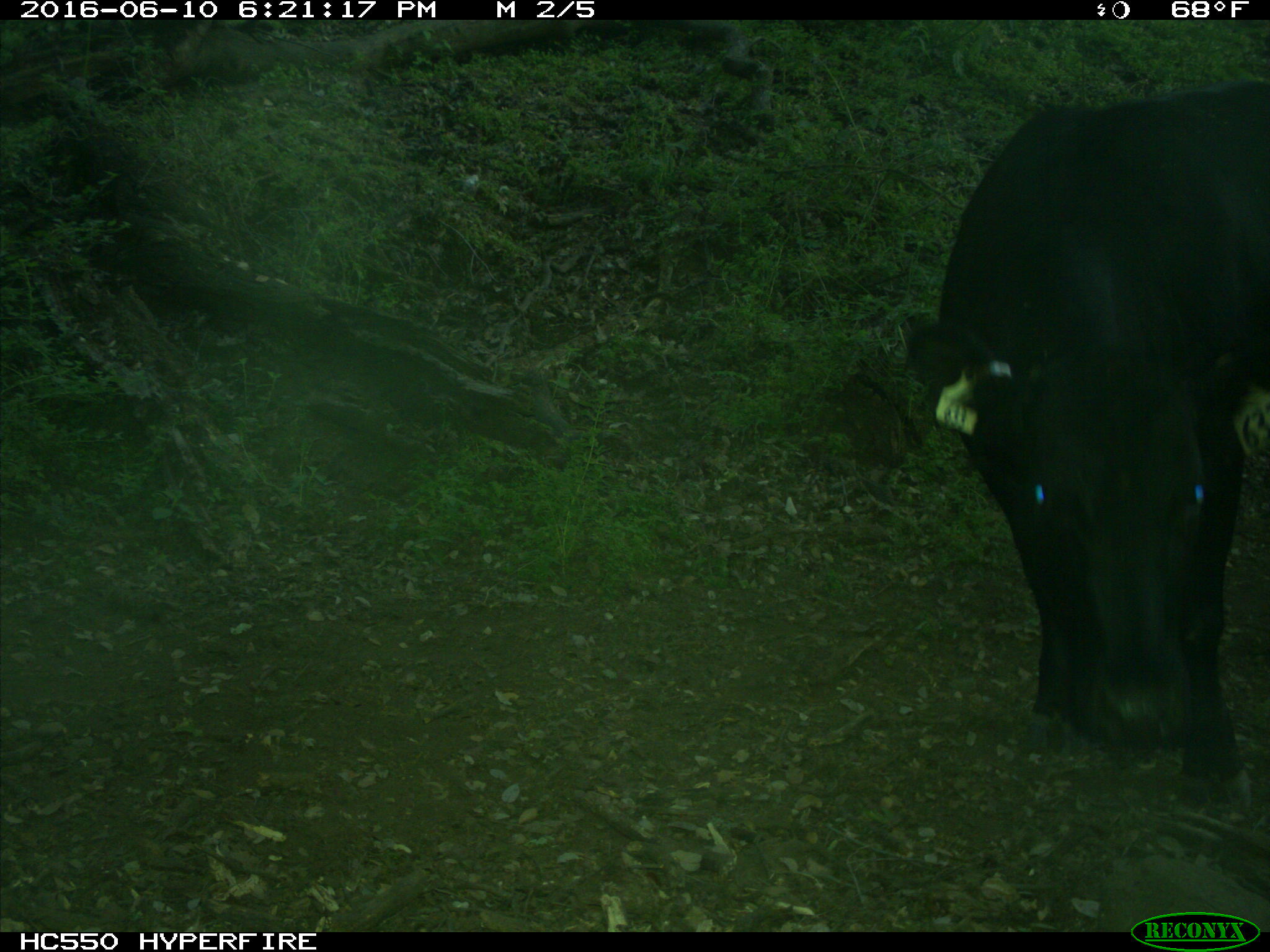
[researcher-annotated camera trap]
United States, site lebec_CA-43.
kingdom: Animalia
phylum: Chordata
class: Mammalia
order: Artiodactyla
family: Bovidae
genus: Bos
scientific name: Bos taurus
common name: domestic cow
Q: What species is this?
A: Bos taurus (domestic cow).